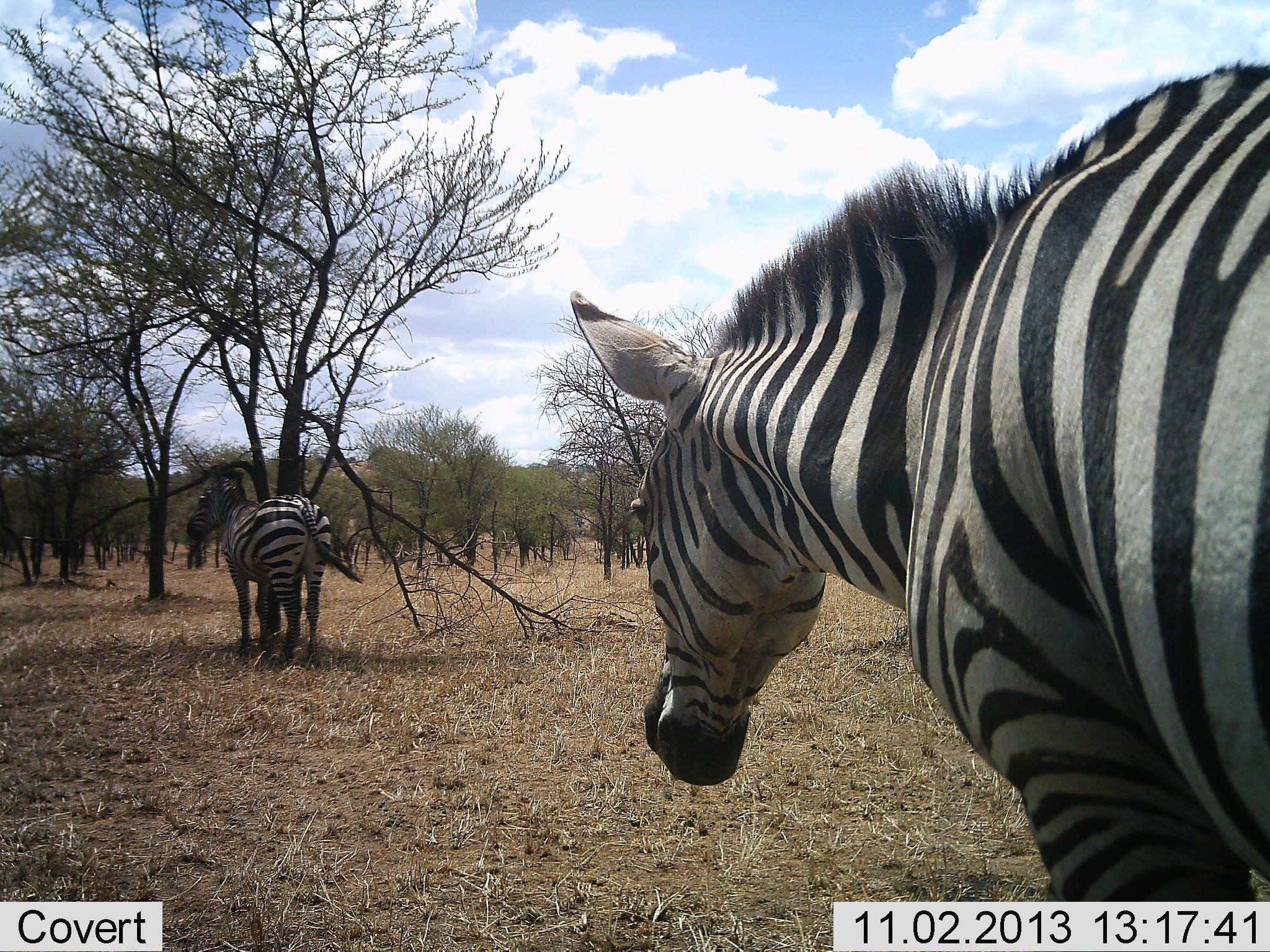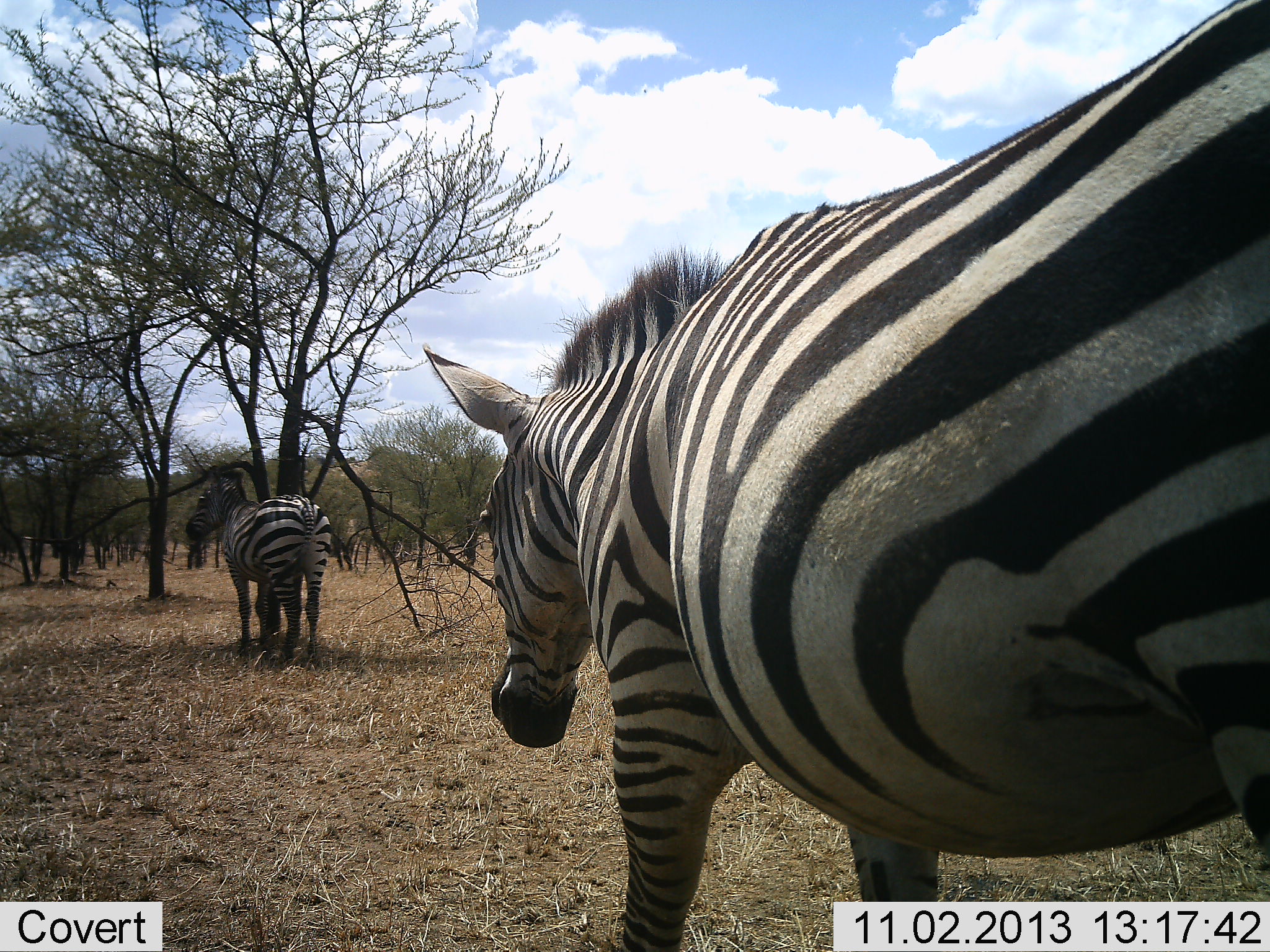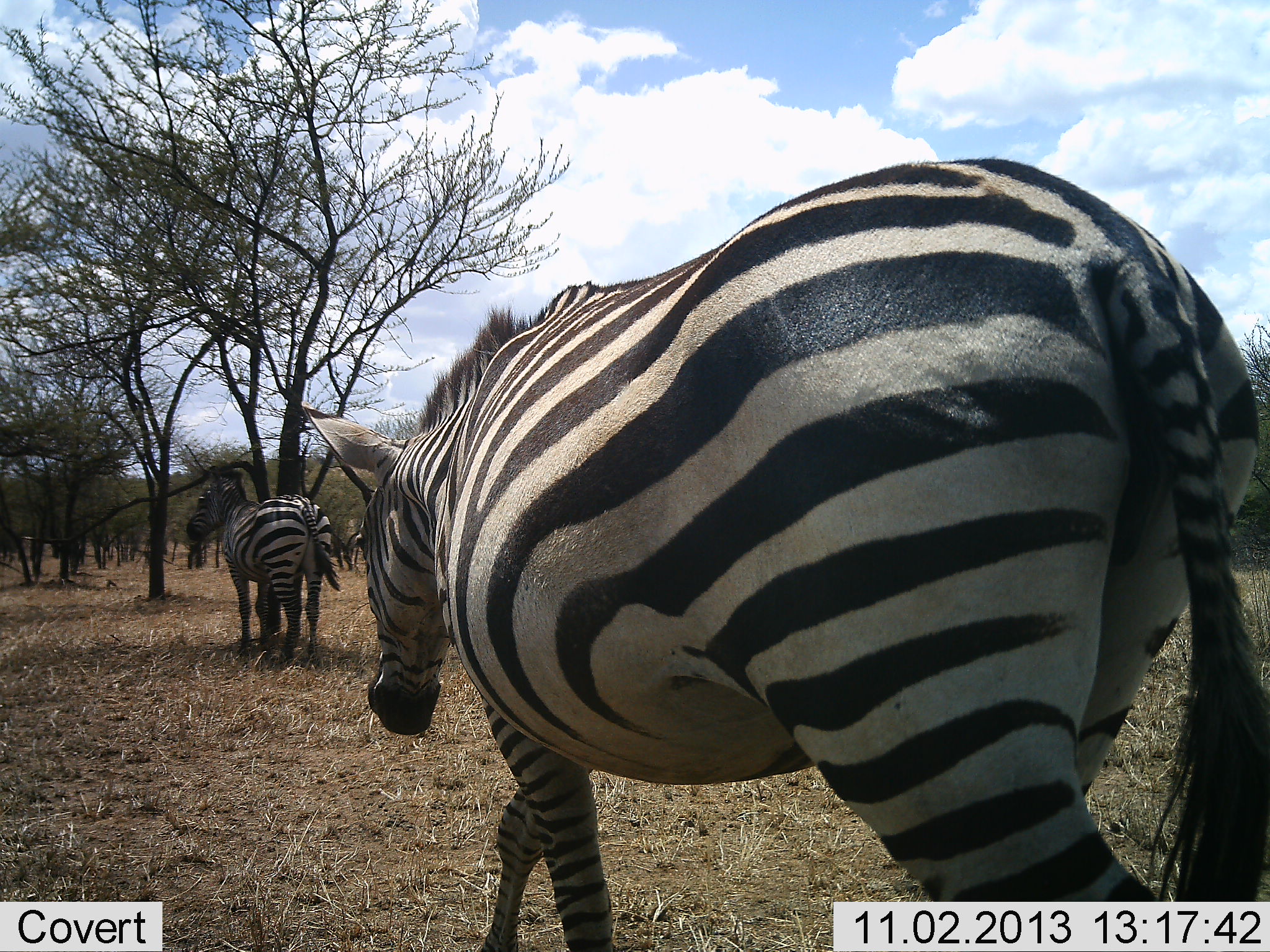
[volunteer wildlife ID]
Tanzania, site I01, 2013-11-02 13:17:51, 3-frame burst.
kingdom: Animalia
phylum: Chordata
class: Mammalia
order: Perissodactyla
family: Equidae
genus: Equus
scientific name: Equus quagga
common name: plains zebra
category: zebra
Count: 2.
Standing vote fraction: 50%.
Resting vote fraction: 10%.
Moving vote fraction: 100%.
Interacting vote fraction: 0%.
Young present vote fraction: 0%.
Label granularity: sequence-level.